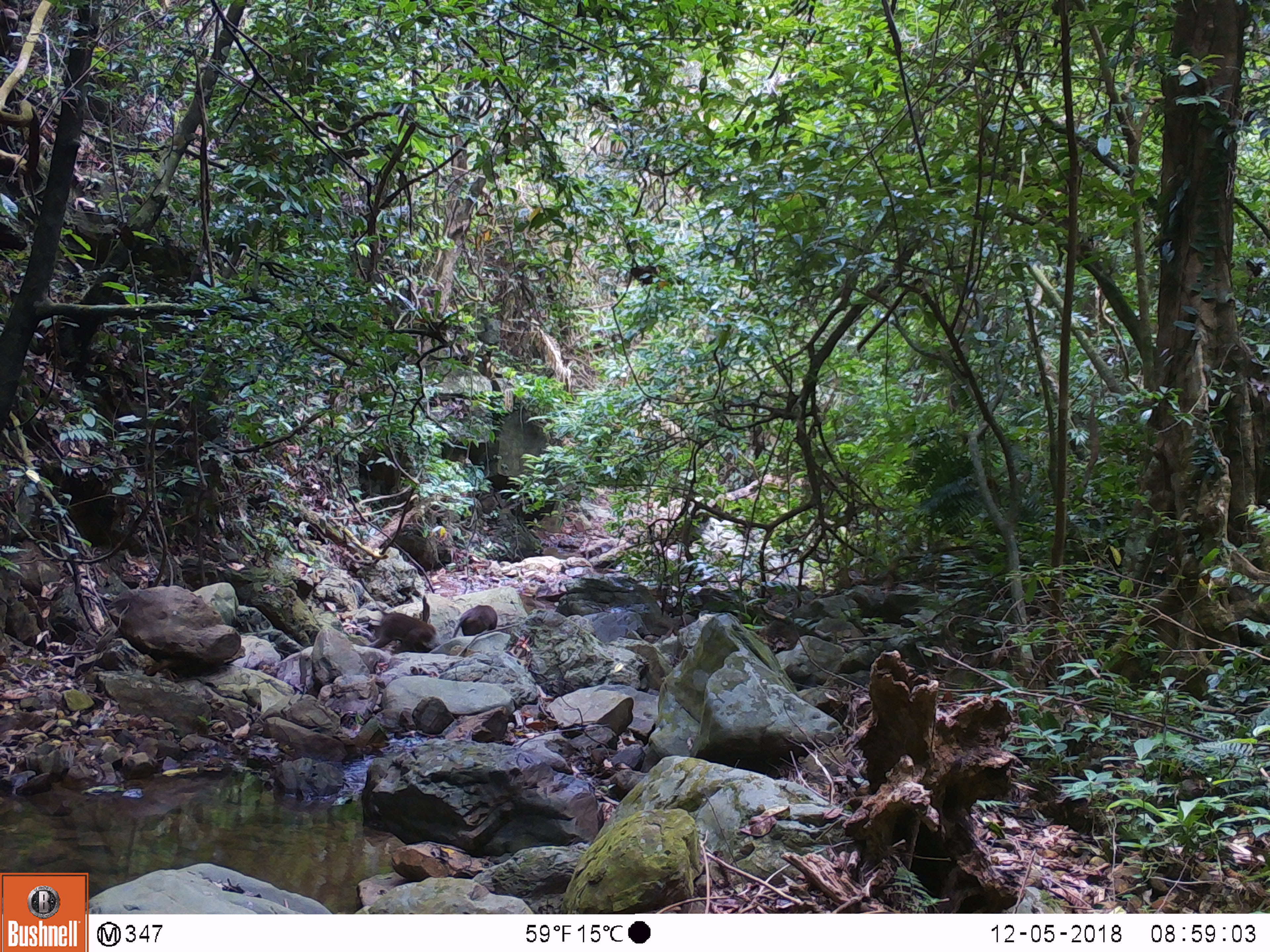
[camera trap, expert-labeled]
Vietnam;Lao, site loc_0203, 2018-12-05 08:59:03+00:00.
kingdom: Animalia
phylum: Chordata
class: Mammalia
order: Primates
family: Cercopithecidae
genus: Macaca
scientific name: Macaca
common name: macaques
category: assam or rhesus macaque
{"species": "assam or rhesus macaque (macaques) (Macaca)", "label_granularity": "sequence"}